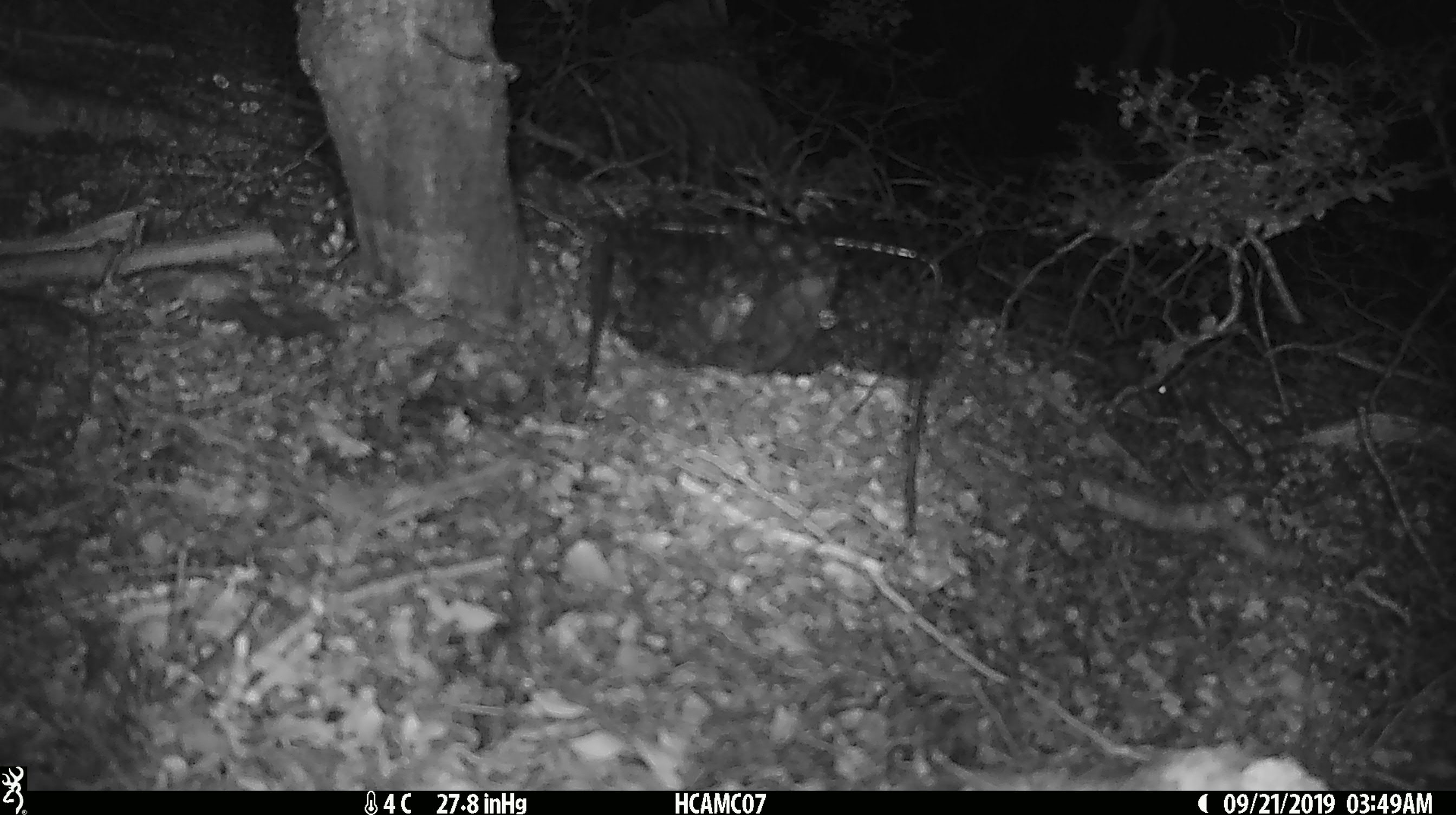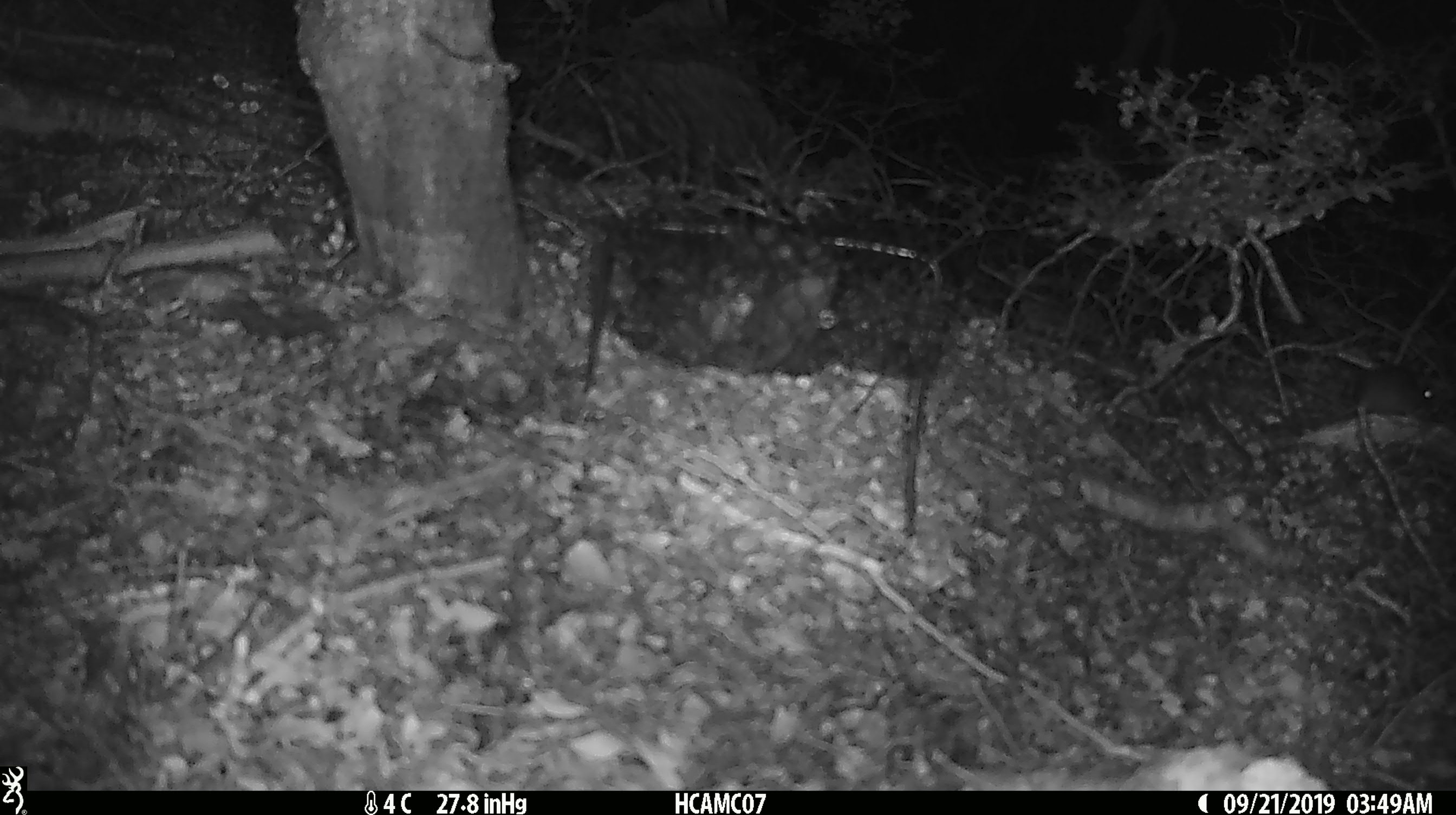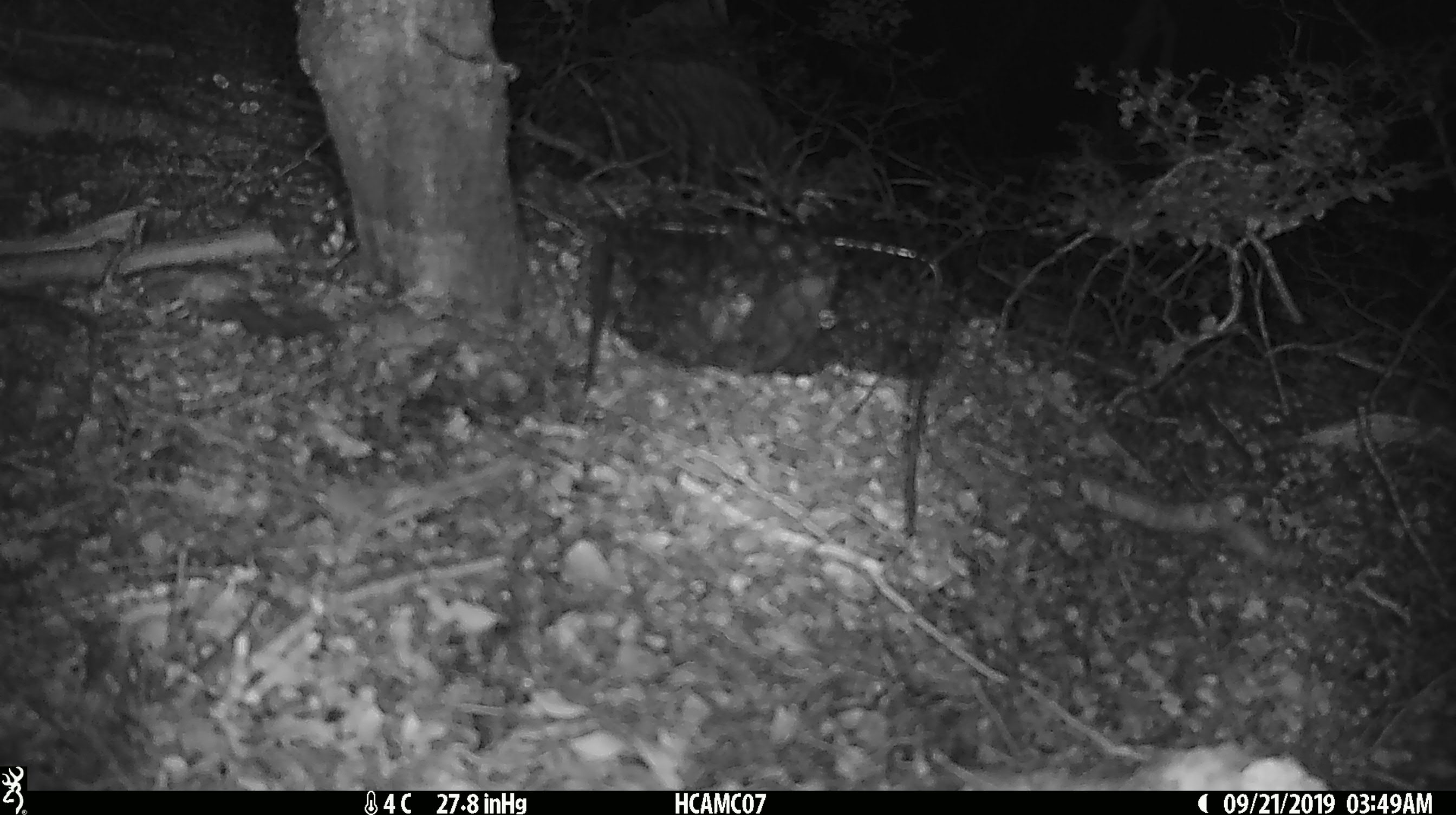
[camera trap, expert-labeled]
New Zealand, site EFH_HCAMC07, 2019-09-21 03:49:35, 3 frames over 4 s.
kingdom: Animalia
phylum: Chordata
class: Mammalia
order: Rodentia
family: Muridae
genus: Mus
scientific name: Mus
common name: mouse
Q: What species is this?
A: Mouse (Mus).